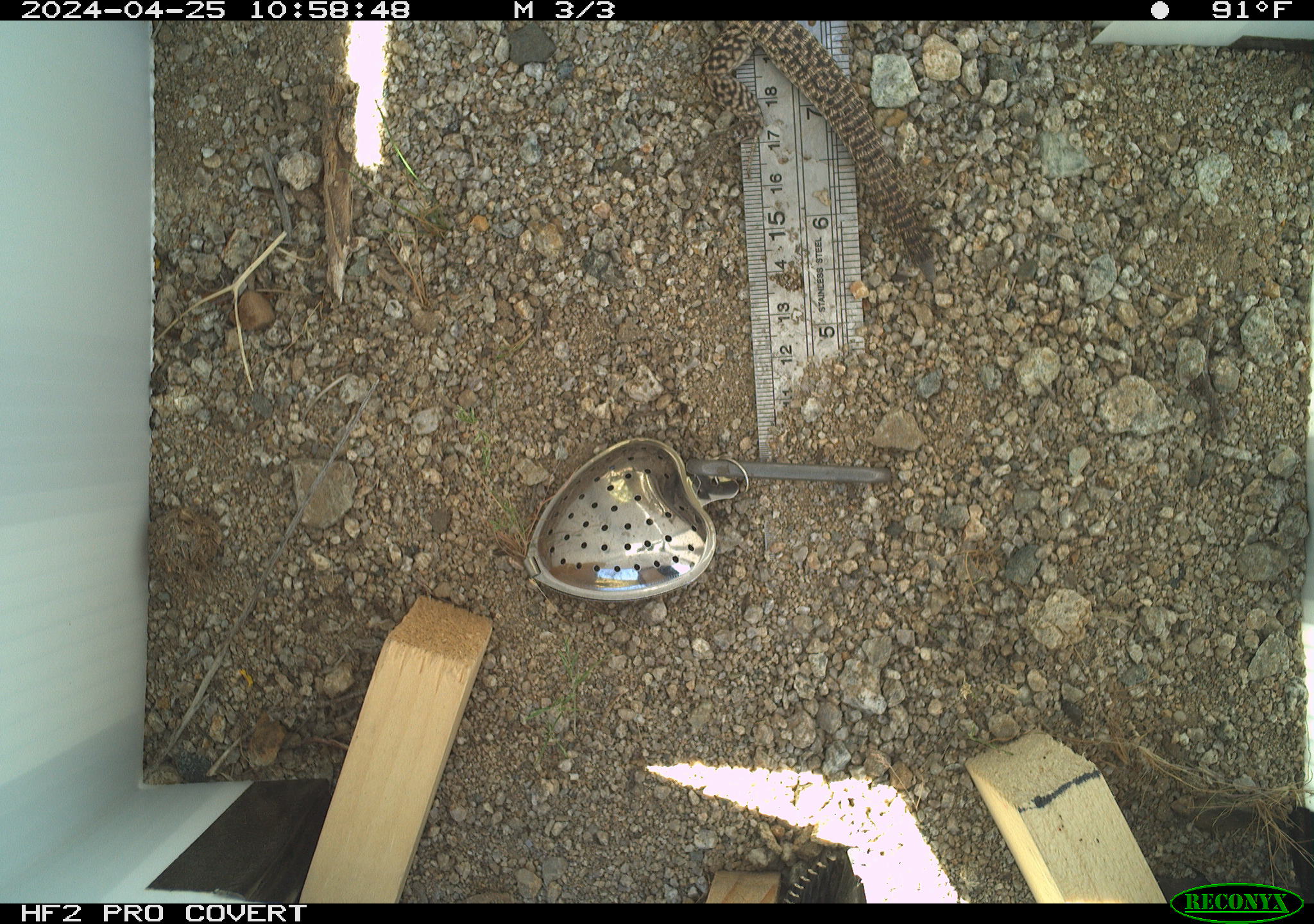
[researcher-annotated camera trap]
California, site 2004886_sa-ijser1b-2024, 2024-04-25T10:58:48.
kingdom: Animalia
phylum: Chordata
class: Reptilia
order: Squamata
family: Teiidae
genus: Aspidoscelis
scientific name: Aspidoscelis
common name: whiptail lizards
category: aspidoscelis species